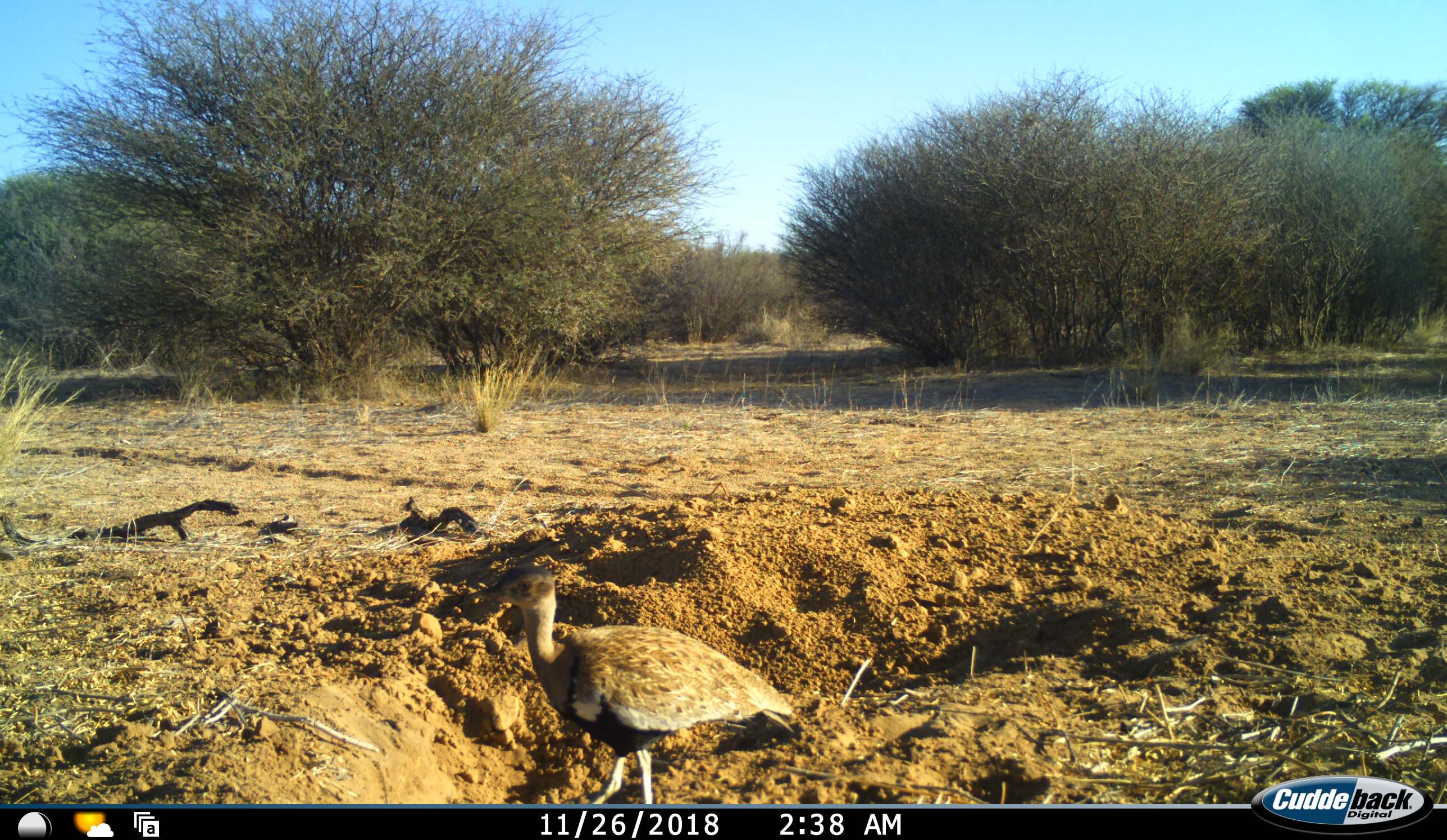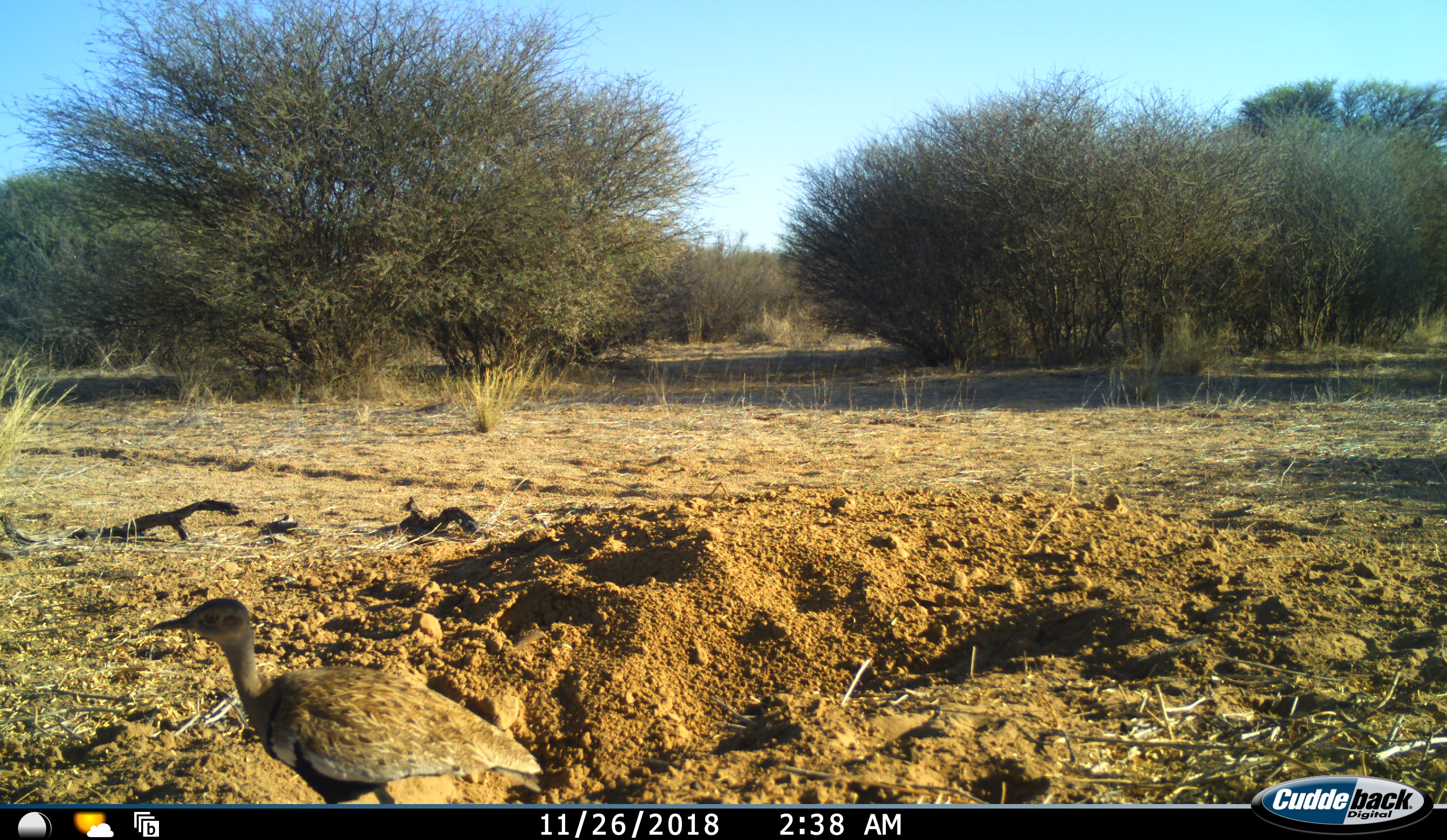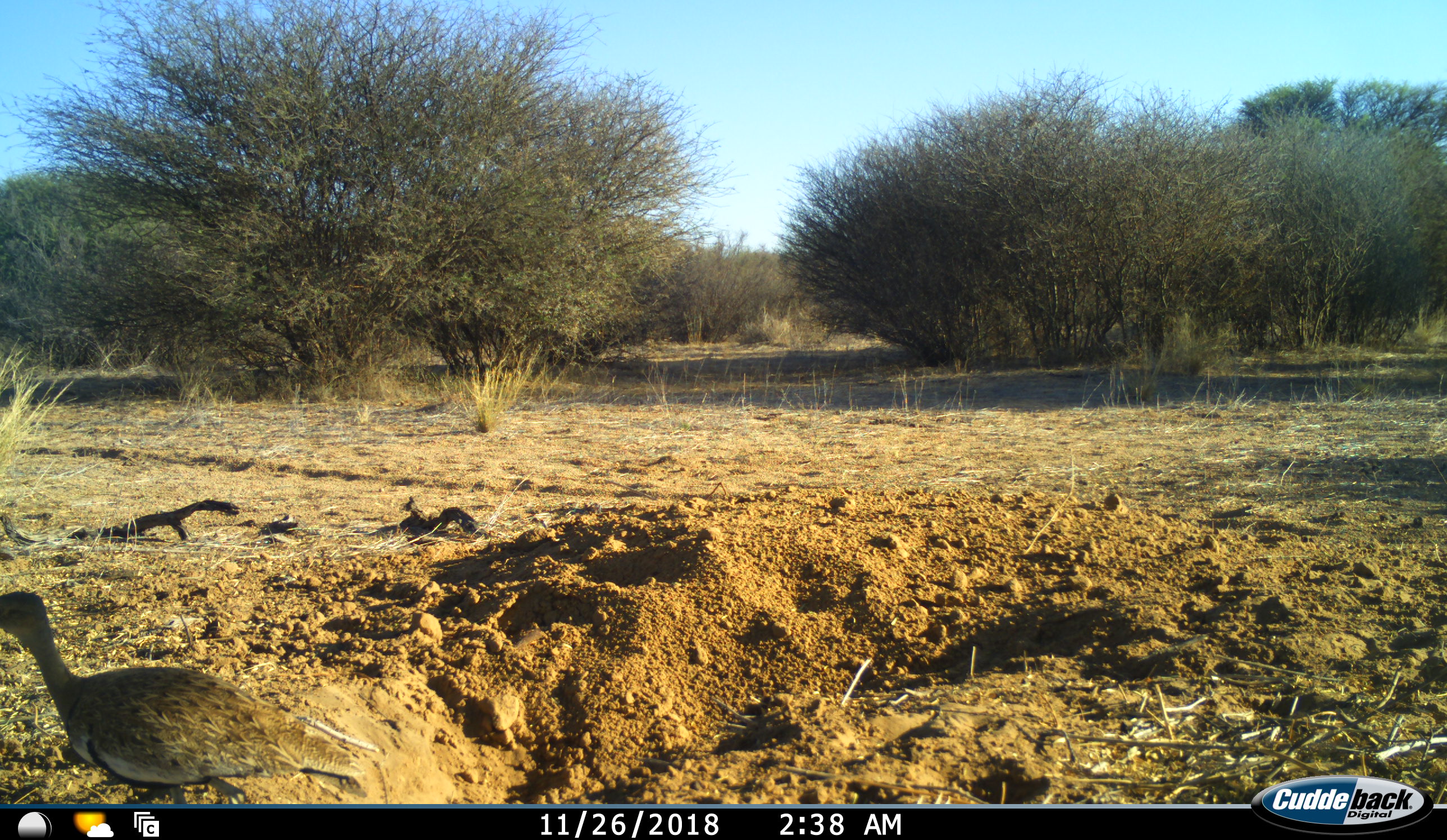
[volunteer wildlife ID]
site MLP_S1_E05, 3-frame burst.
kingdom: Animalia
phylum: Chordata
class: Aves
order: Otidiformes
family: Otididae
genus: Ardeotis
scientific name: Ardeotis kori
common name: kori bustard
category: bustardkori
Bustardkori (kori bustard) (Ardeotis kori), count 1. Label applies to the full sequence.